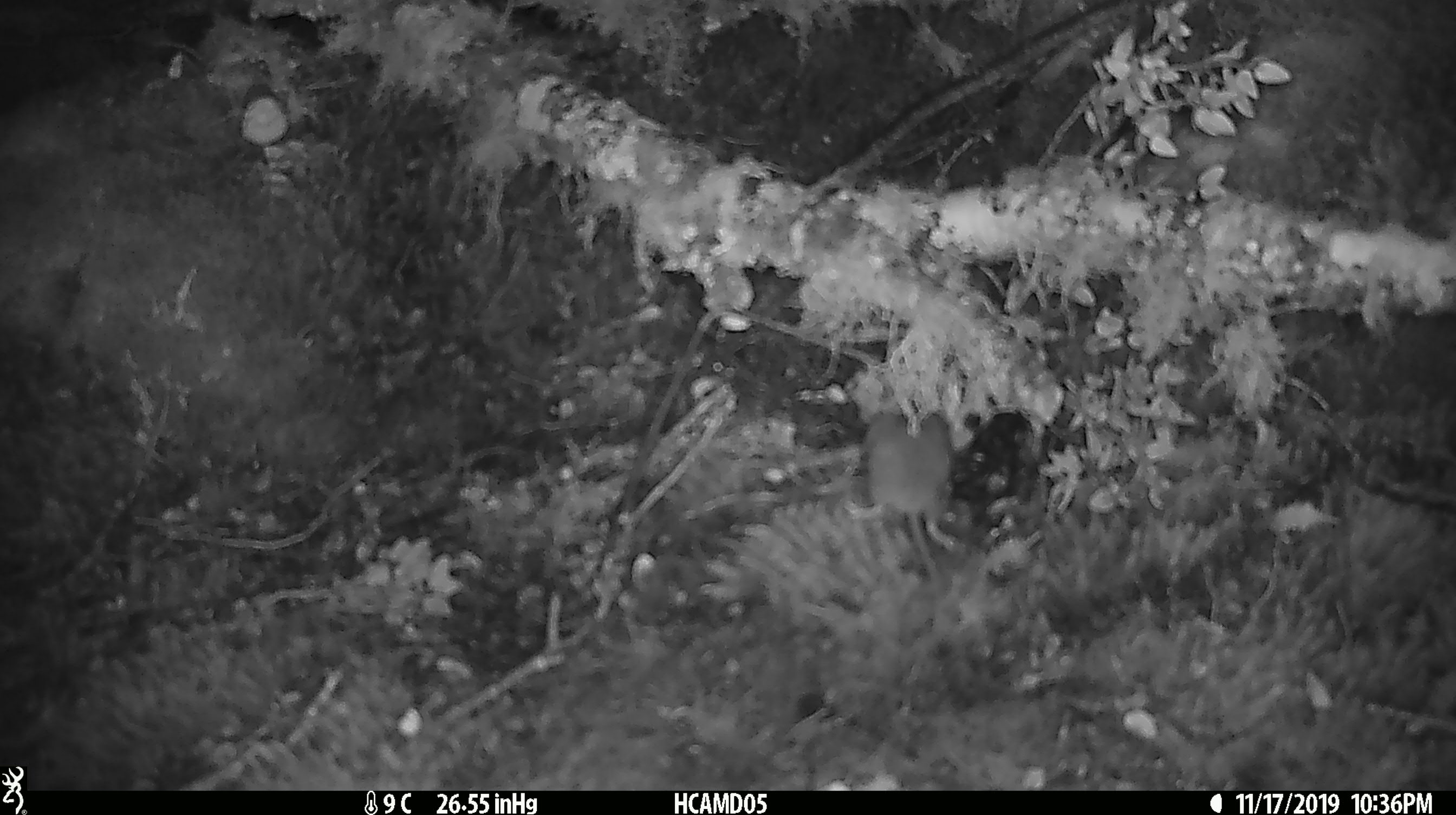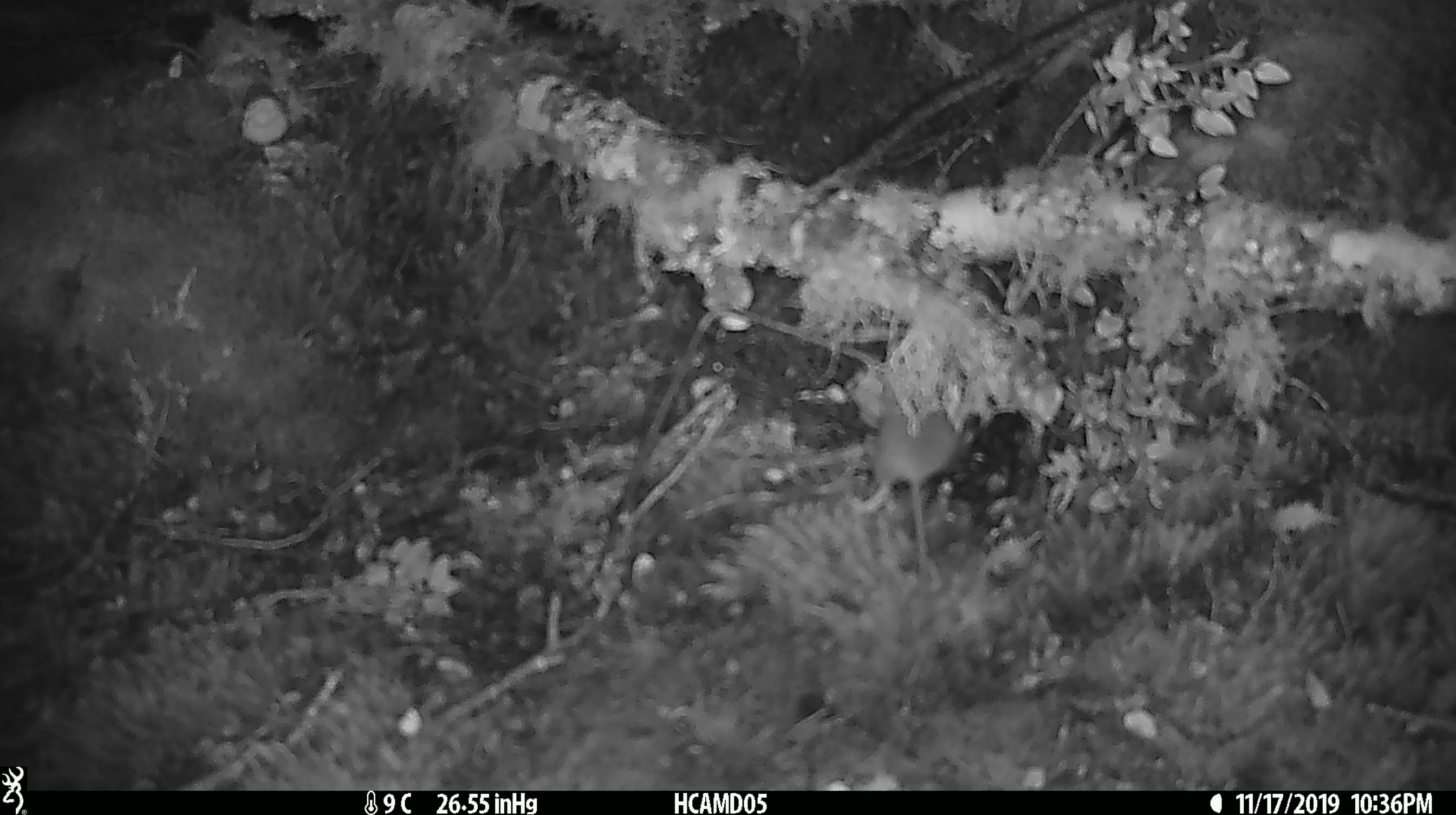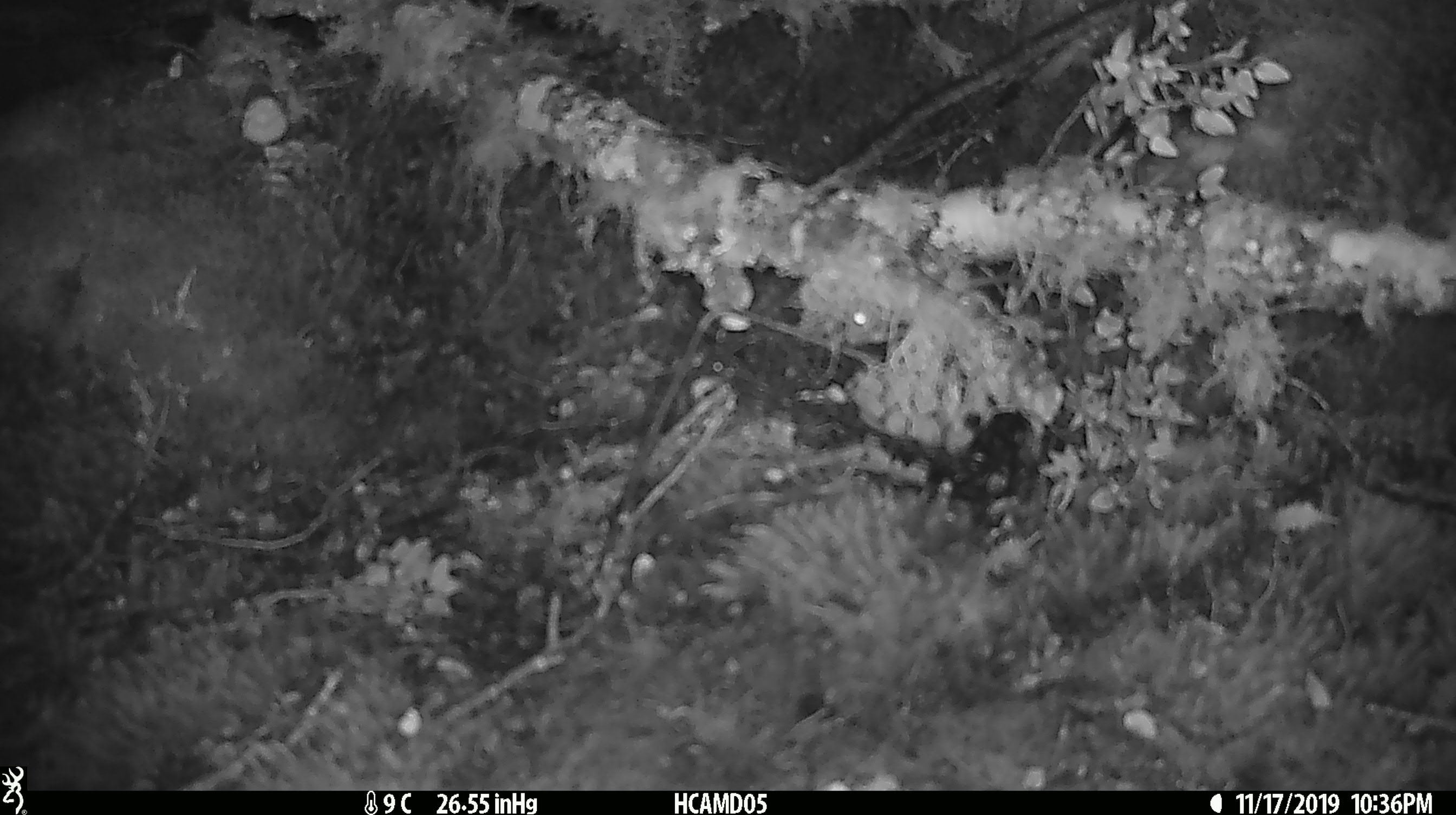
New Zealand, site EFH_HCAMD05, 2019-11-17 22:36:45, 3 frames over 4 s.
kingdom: Animalia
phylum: Chordata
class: Mammalia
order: Rodentia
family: Muridae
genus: Mus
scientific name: Mus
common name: mouse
Mouse (Mus).